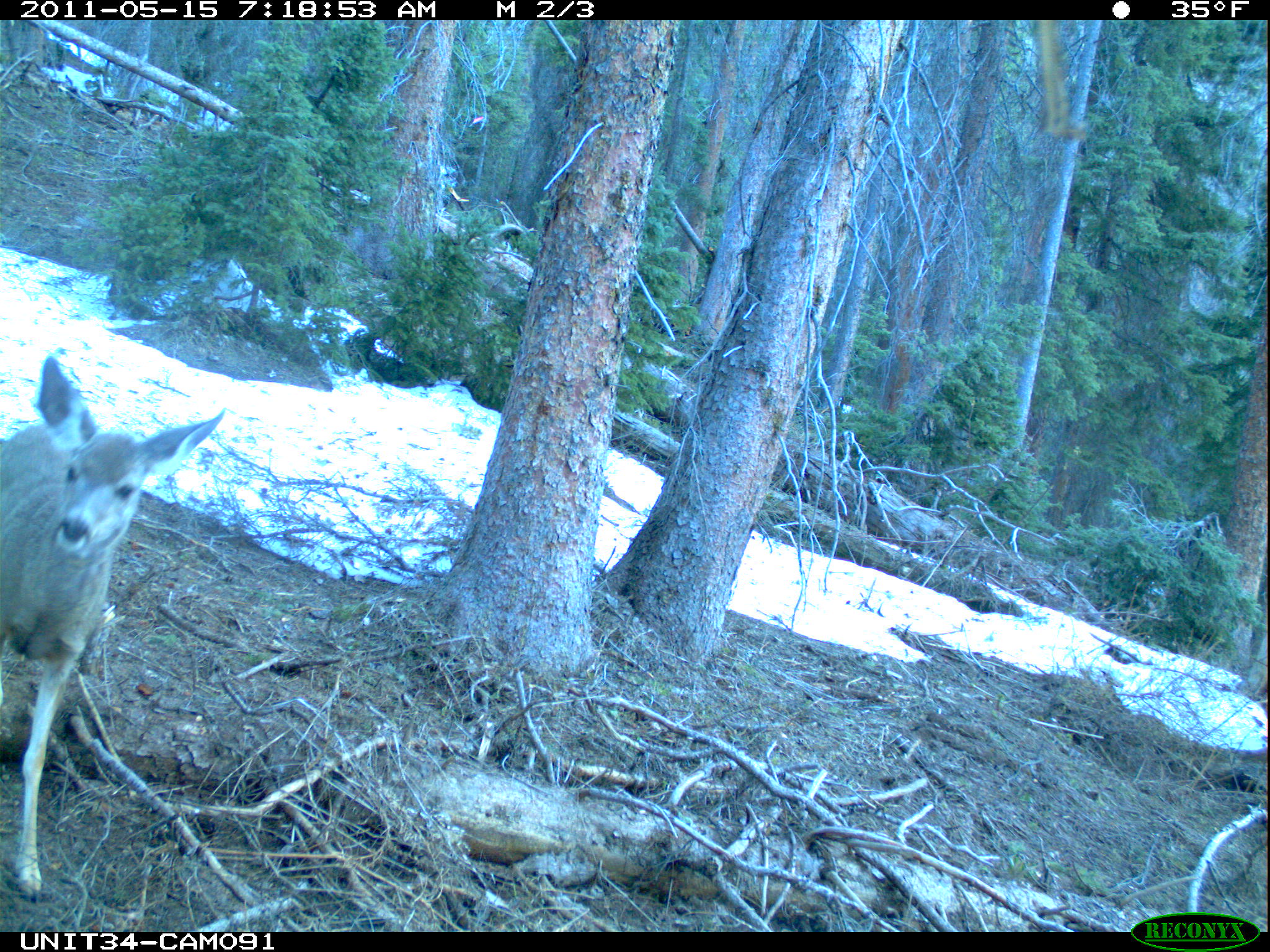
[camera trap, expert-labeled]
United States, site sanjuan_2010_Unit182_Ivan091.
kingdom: Animalia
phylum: Chordata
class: Mammalia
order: Artiodactyla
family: Cervidae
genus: Odocoileus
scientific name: Odocoileus hemionus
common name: mule deer